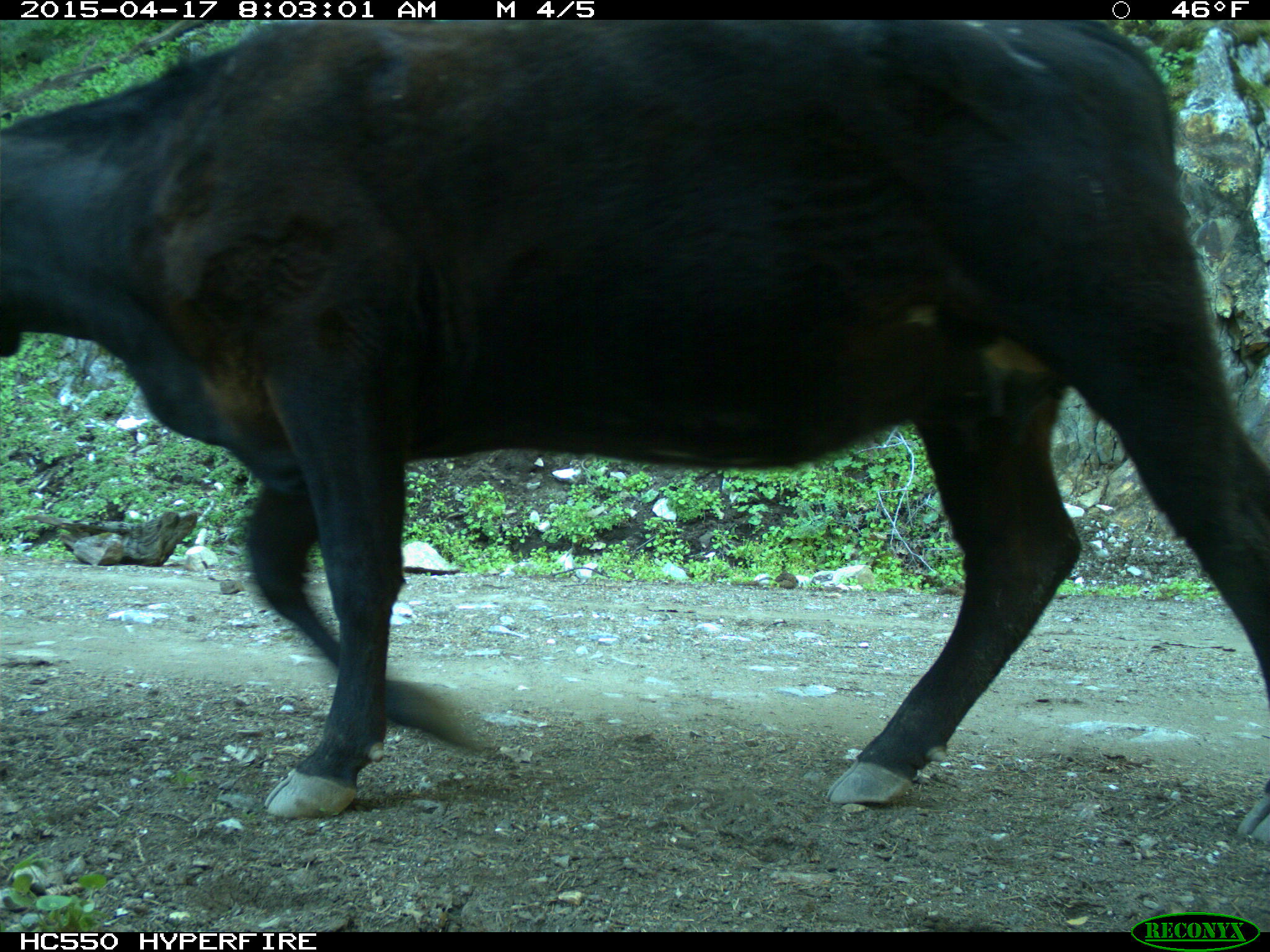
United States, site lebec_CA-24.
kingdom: Animalia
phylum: Chordata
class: Mammalia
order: Artiodactyla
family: Bovidae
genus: Bos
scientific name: Bos taurus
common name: domestic cow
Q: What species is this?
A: Bos taurus (domestic cow).